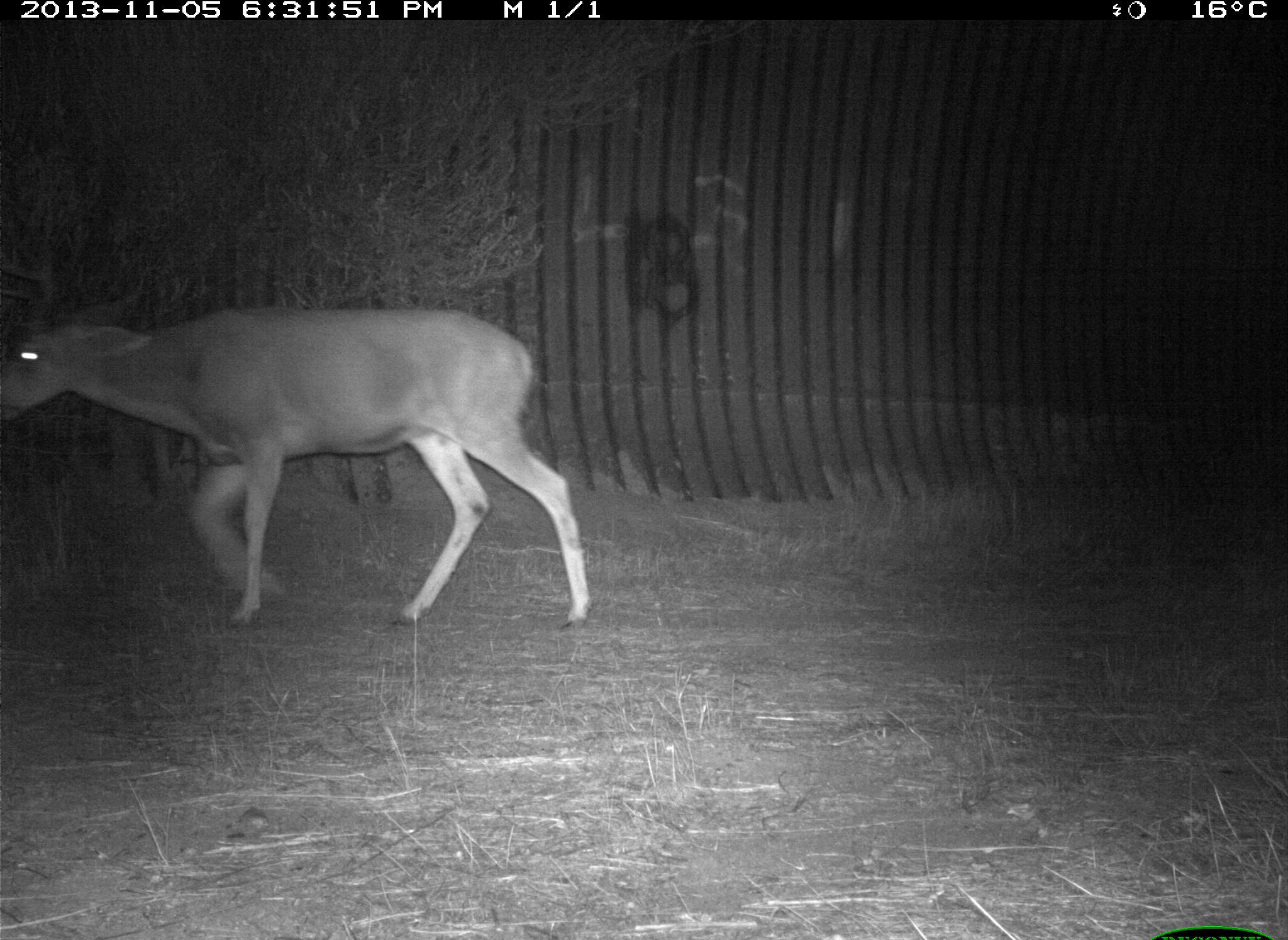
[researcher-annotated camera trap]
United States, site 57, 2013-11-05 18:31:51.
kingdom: Animalia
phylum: Chordata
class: Mammalia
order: Artiodactyla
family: Cervidae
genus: Odocoileus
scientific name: Odocoileus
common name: deer